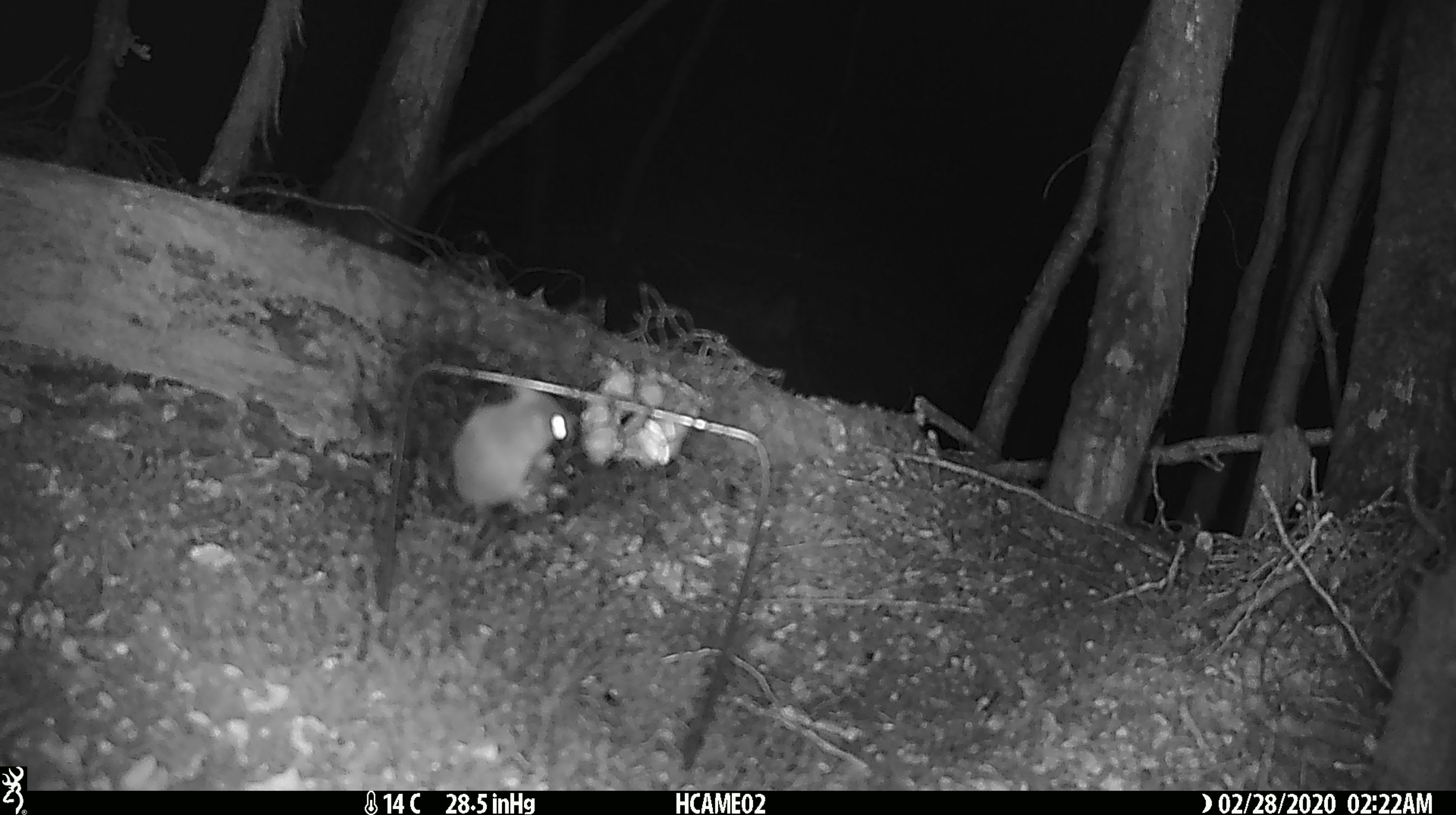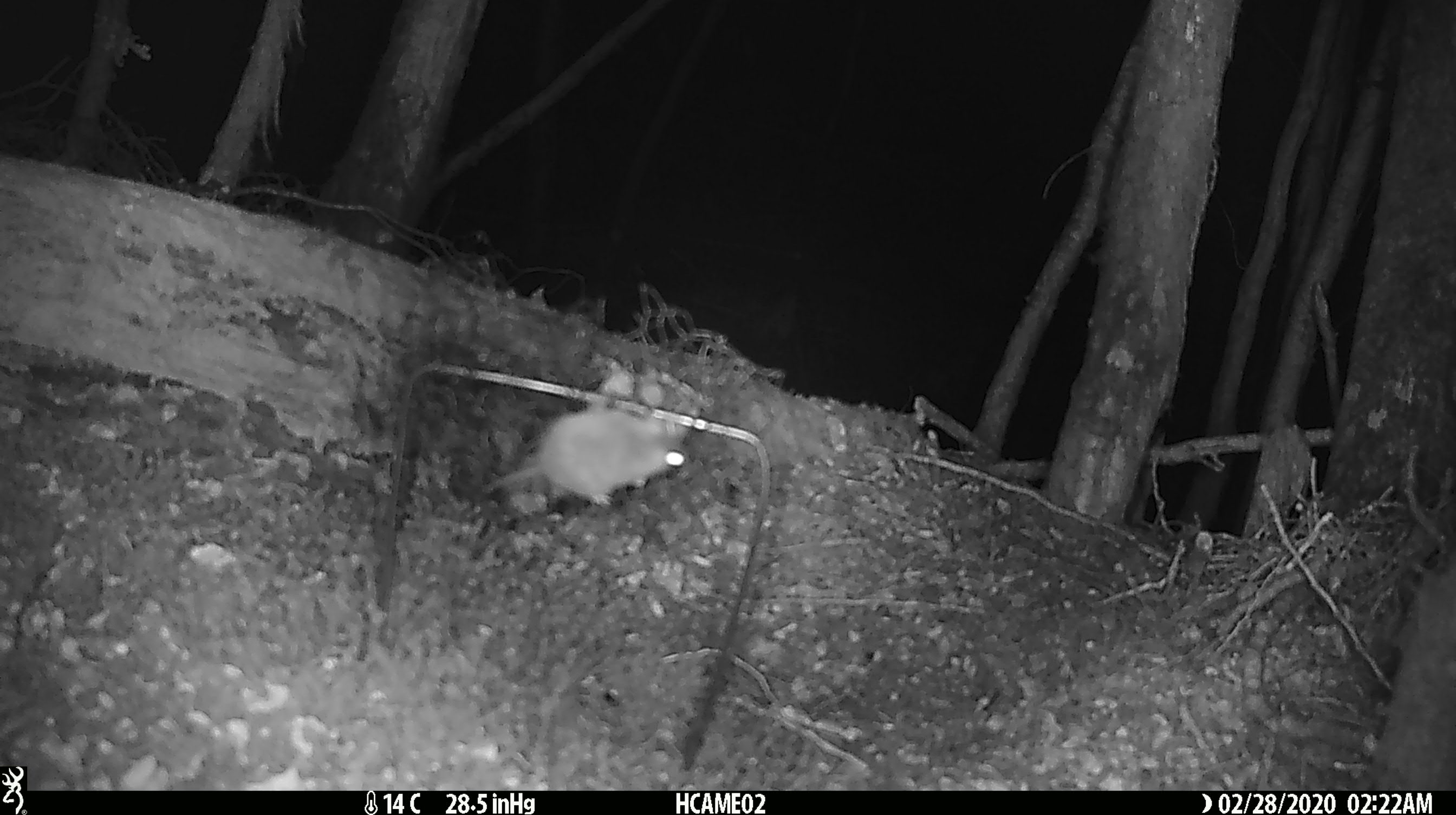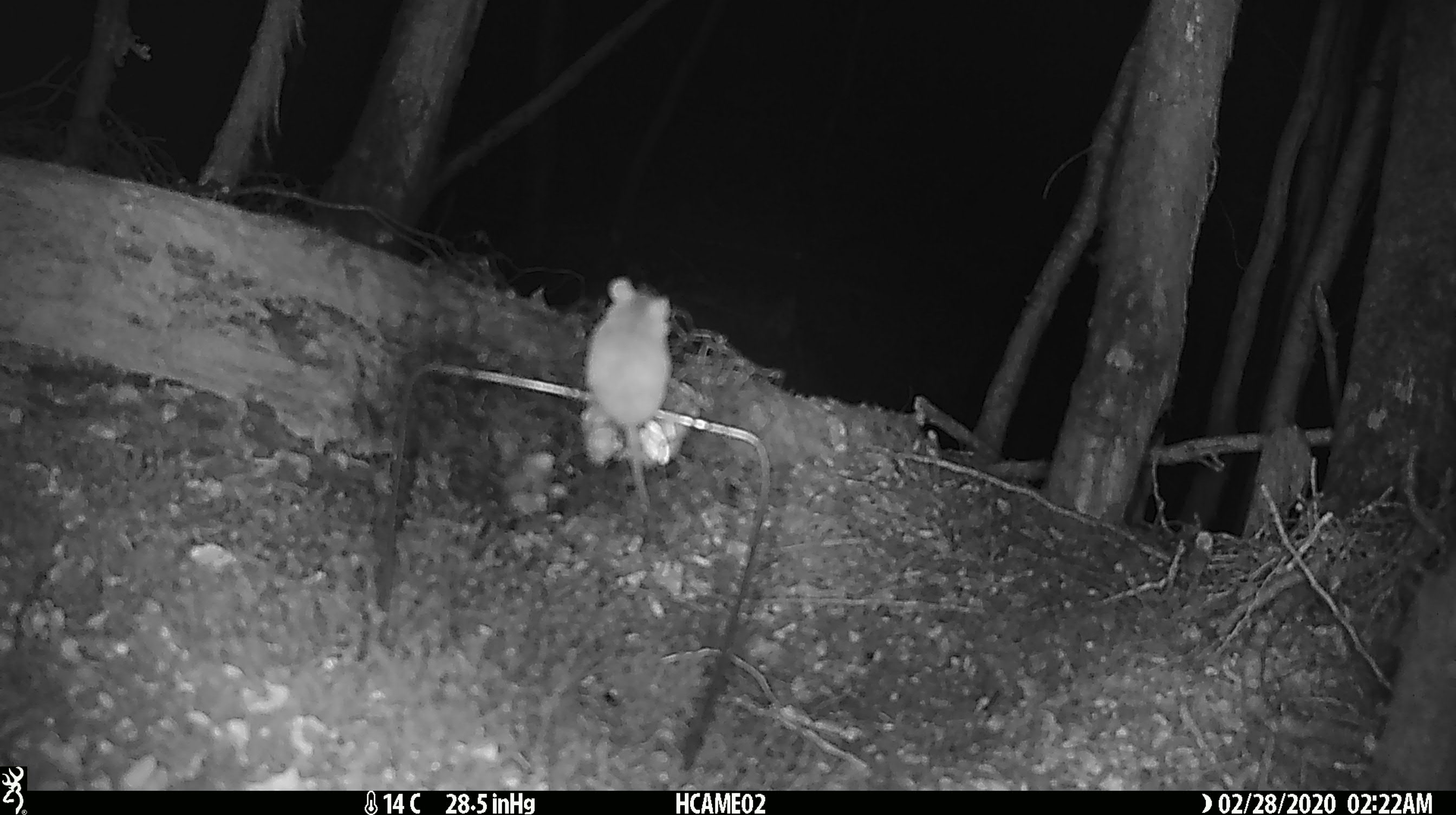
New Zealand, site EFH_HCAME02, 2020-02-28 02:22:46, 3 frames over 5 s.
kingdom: Animalia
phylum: Chordata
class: Mammalia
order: Rodentia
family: Muridae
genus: Mus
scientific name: Mus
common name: mouse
Mouse (Mus).